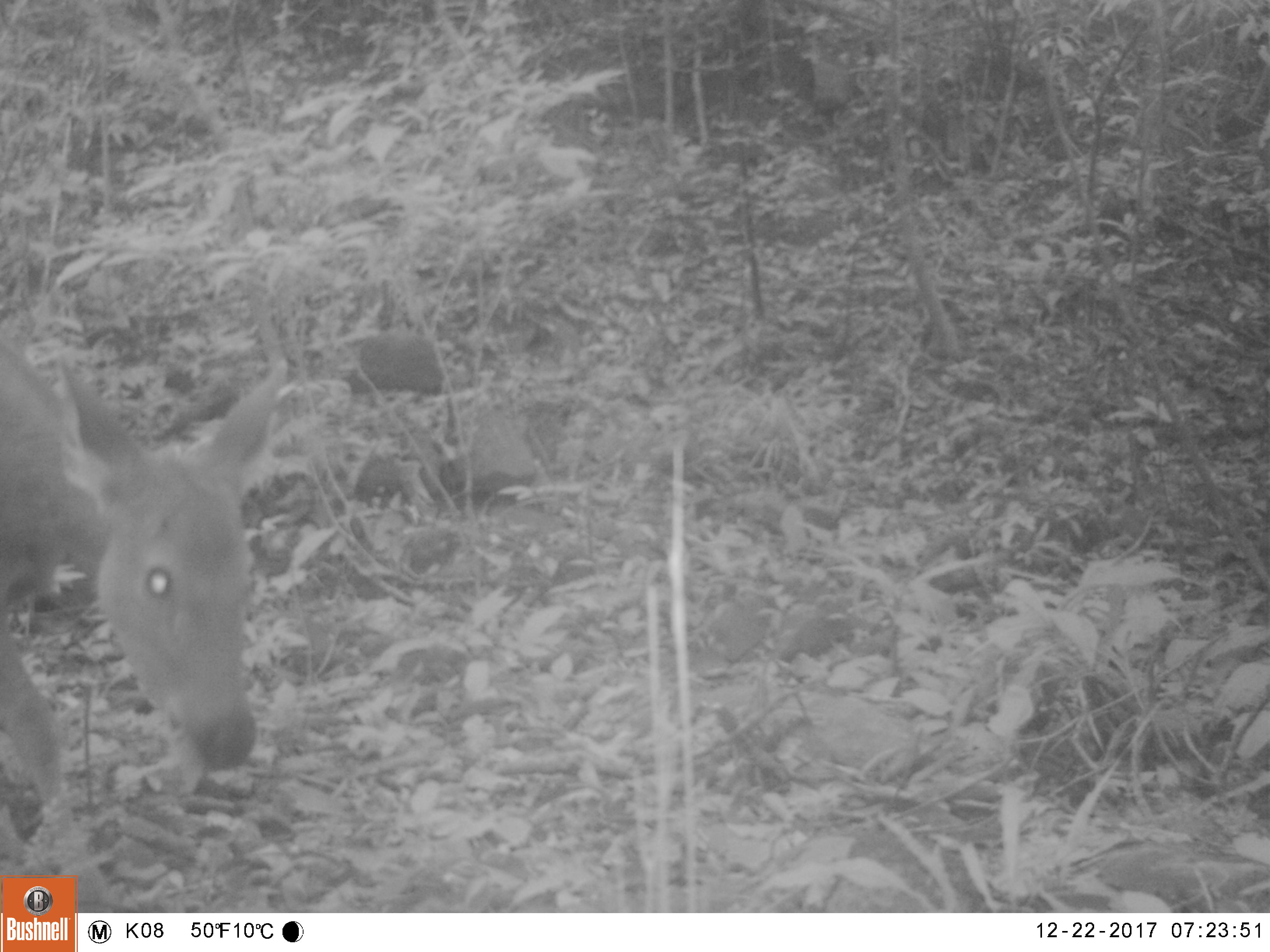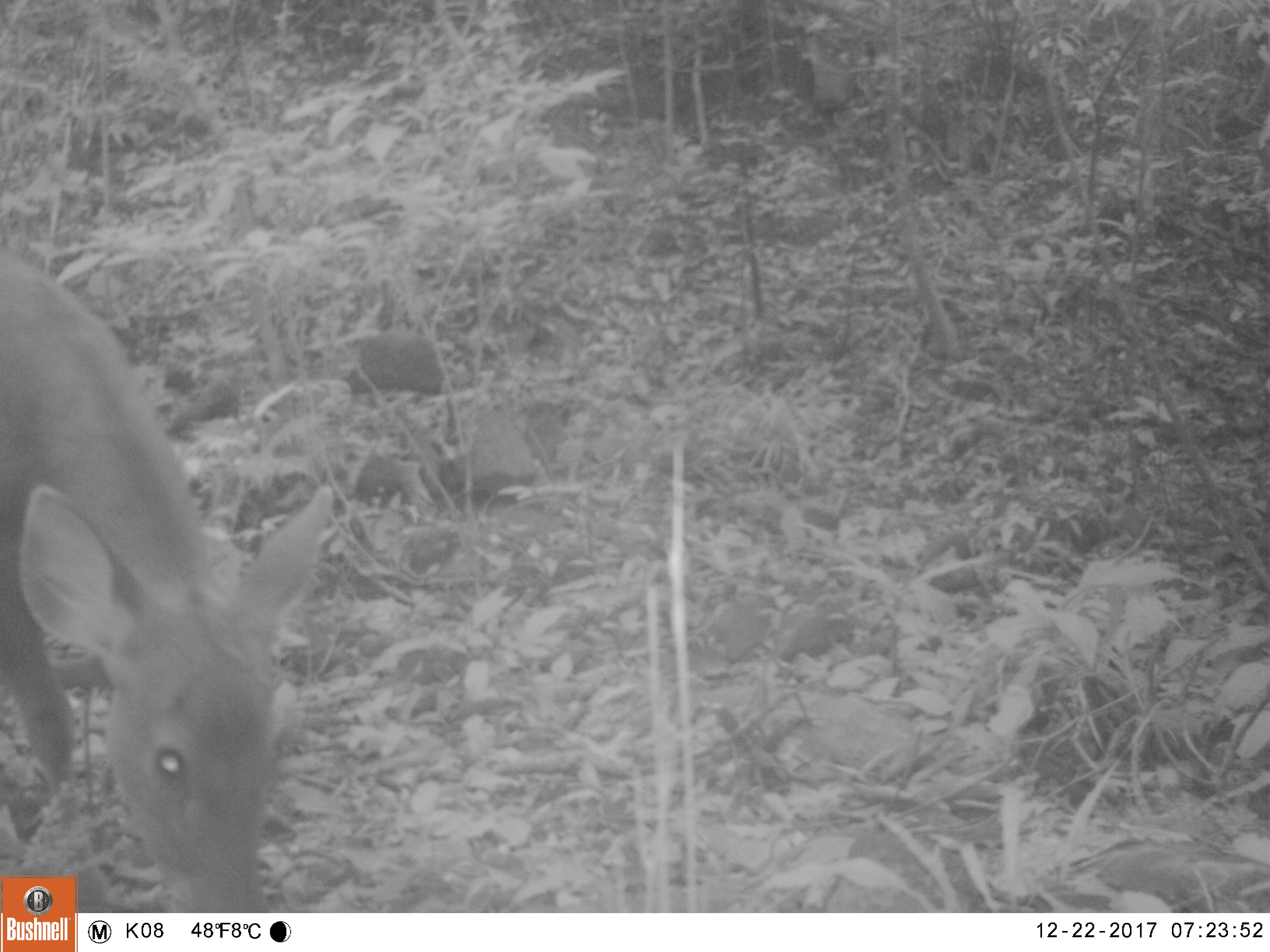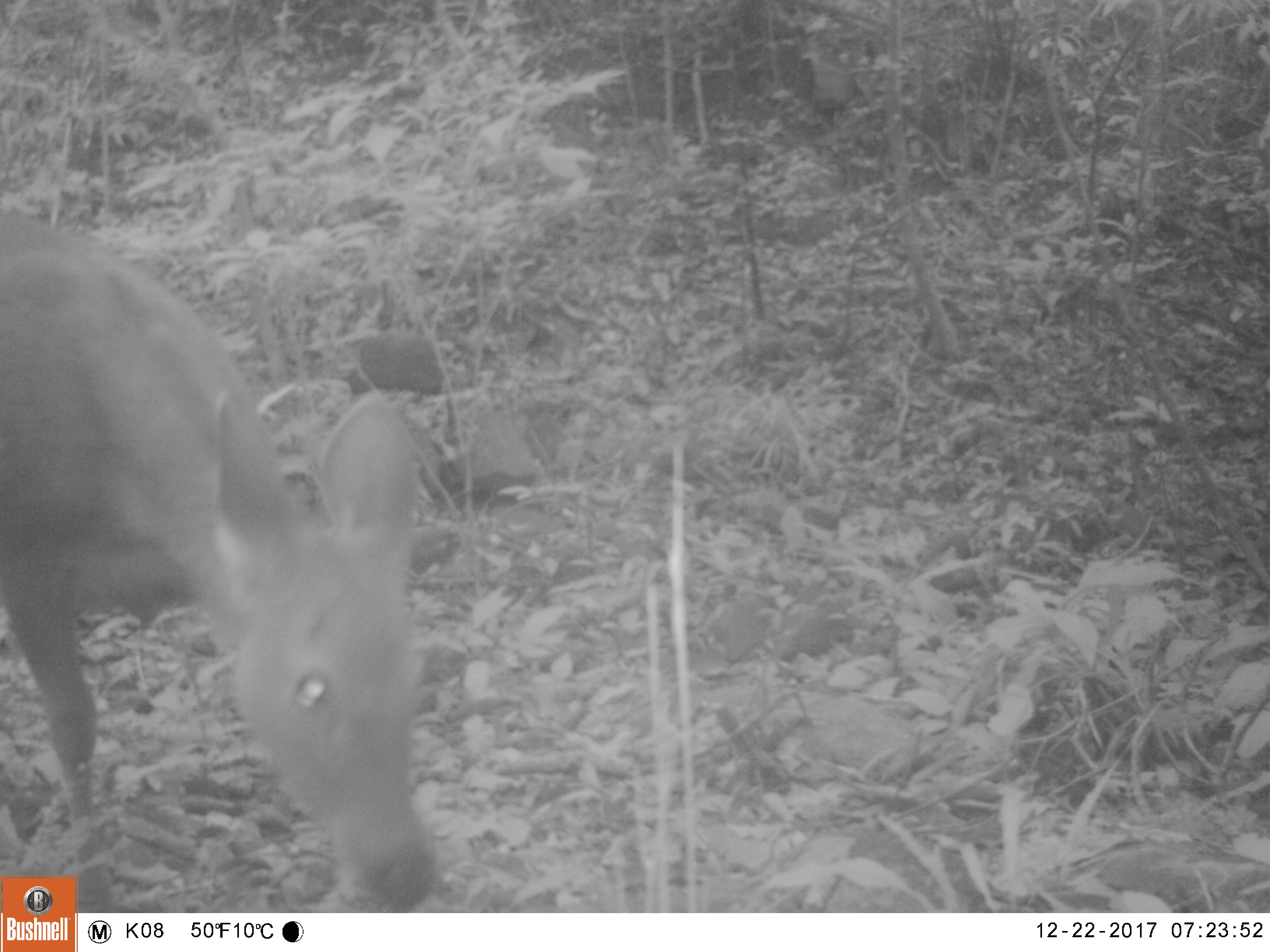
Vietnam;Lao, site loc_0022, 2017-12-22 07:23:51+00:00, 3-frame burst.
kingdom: Animalia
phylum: Chordata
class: Mammalia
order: Artiodactyla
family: Cervidae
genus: Rusa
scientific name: Rusa unicolor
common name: sambar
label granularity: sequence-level